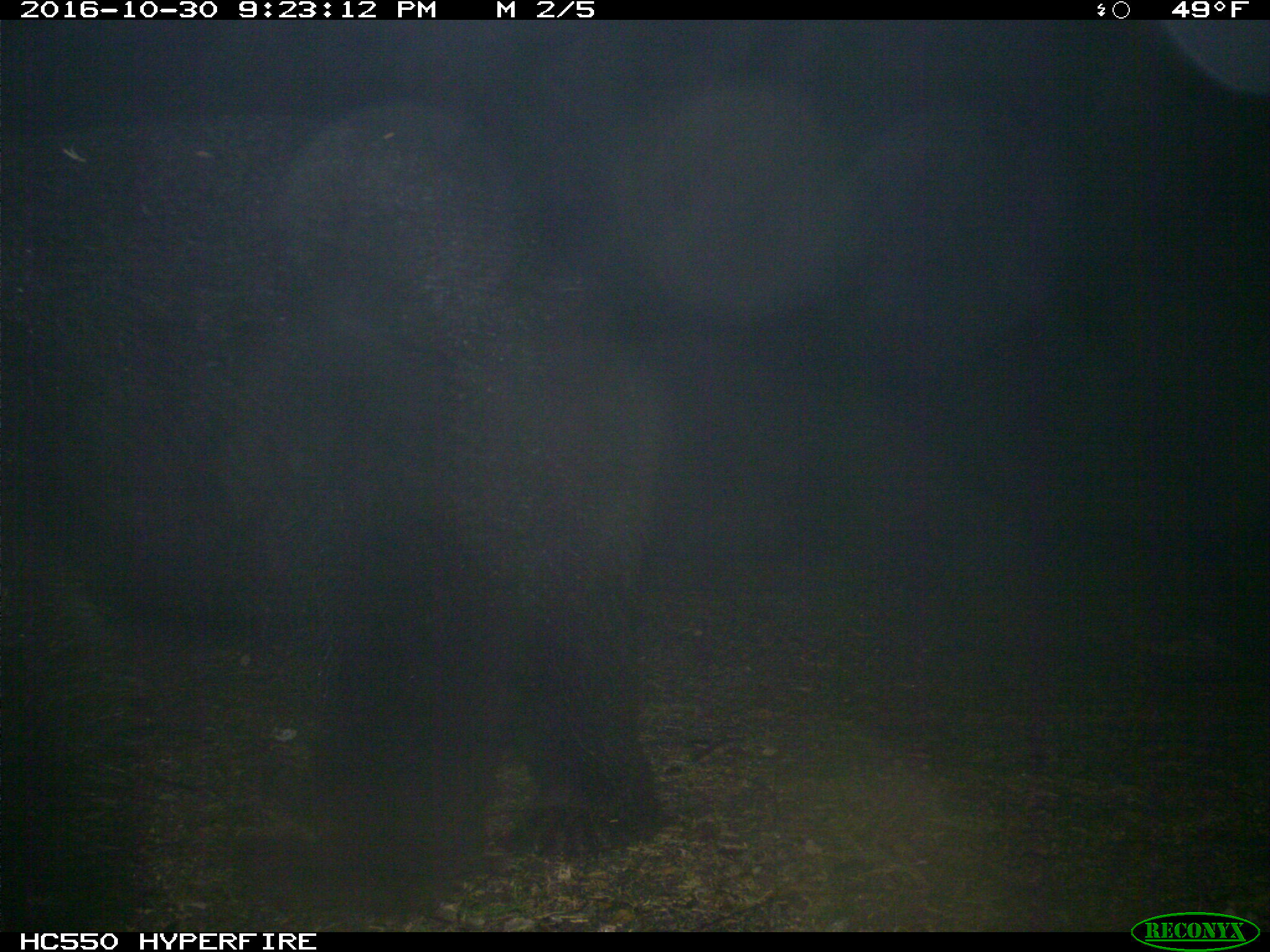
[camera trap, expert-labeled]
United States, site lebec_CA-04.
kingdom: Animalia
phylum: Chordata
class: Mammalia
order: Carnivora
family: Ursidae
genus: Ursus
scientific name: Ursus americanus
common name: american black bear